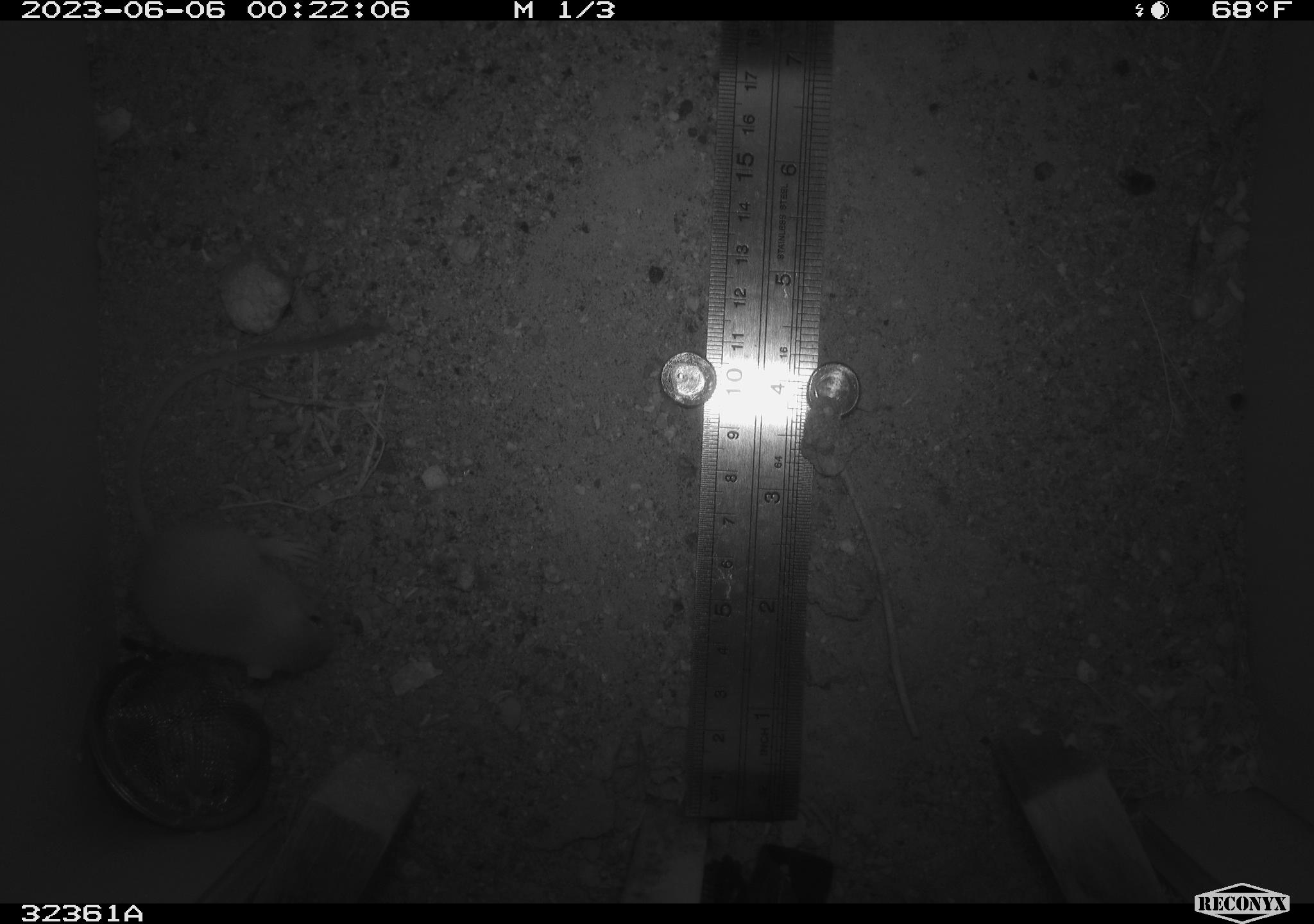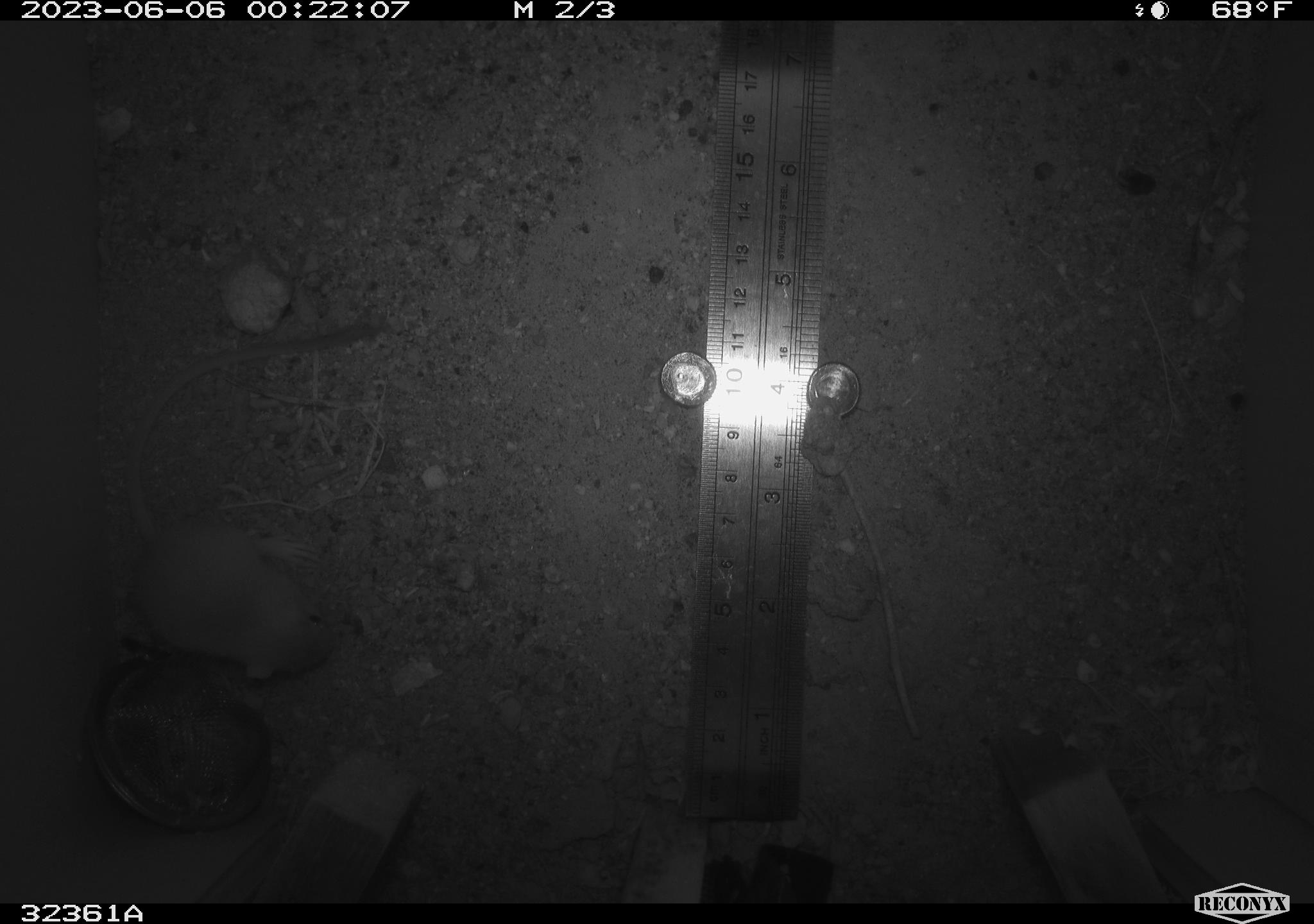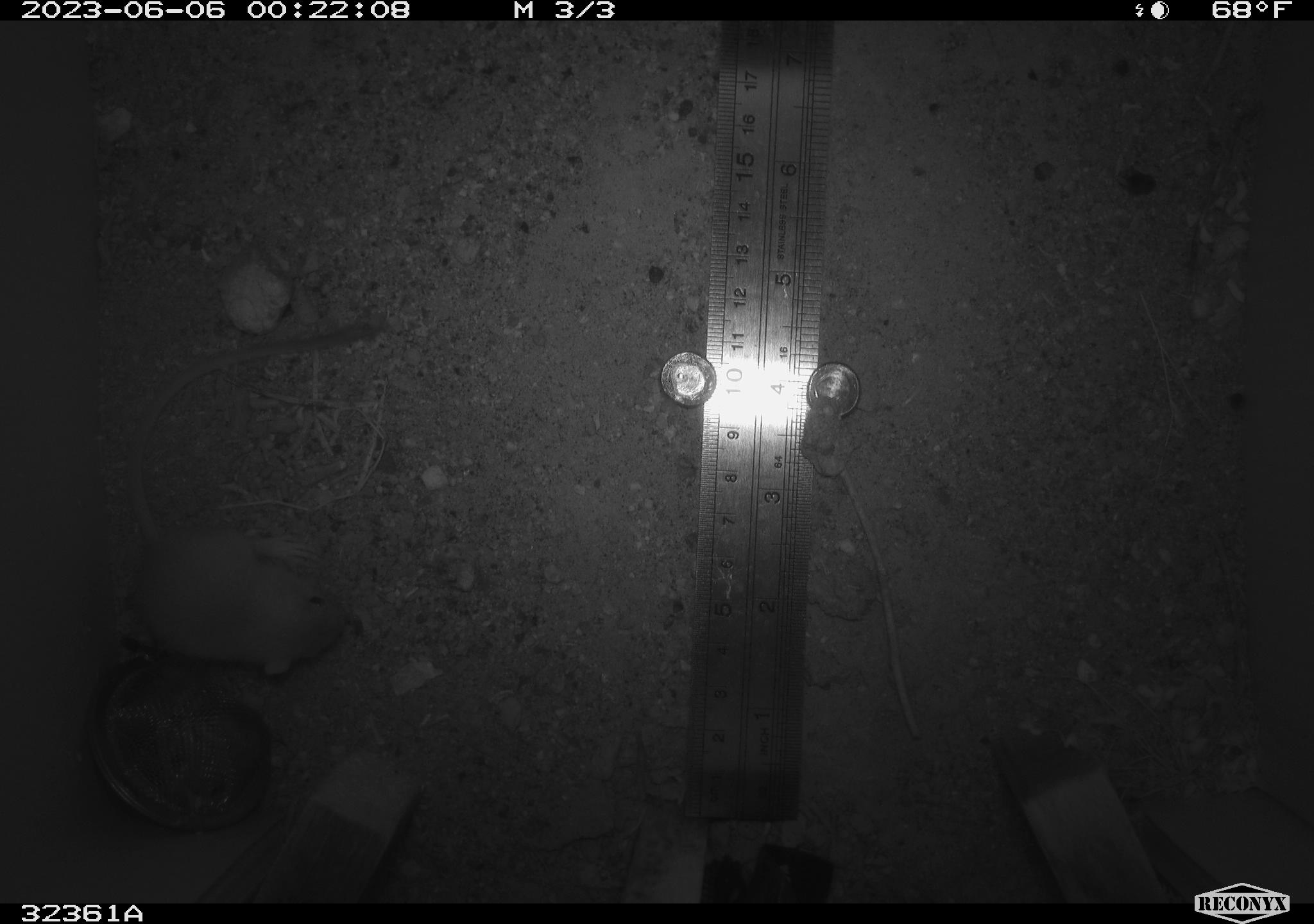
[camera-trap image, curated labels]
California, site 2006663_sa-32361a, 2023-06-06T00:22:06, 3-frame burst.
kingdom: Animalia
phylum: Chordata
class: Mammalia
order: Rodentia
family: Heteromyidae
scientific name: Heteromyidae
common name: kangaroo rats and pocket mice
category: heteromyidae family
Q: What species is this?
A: Heteromyidae family (kangaroo rats and pocket mice) (Heteromyidae).